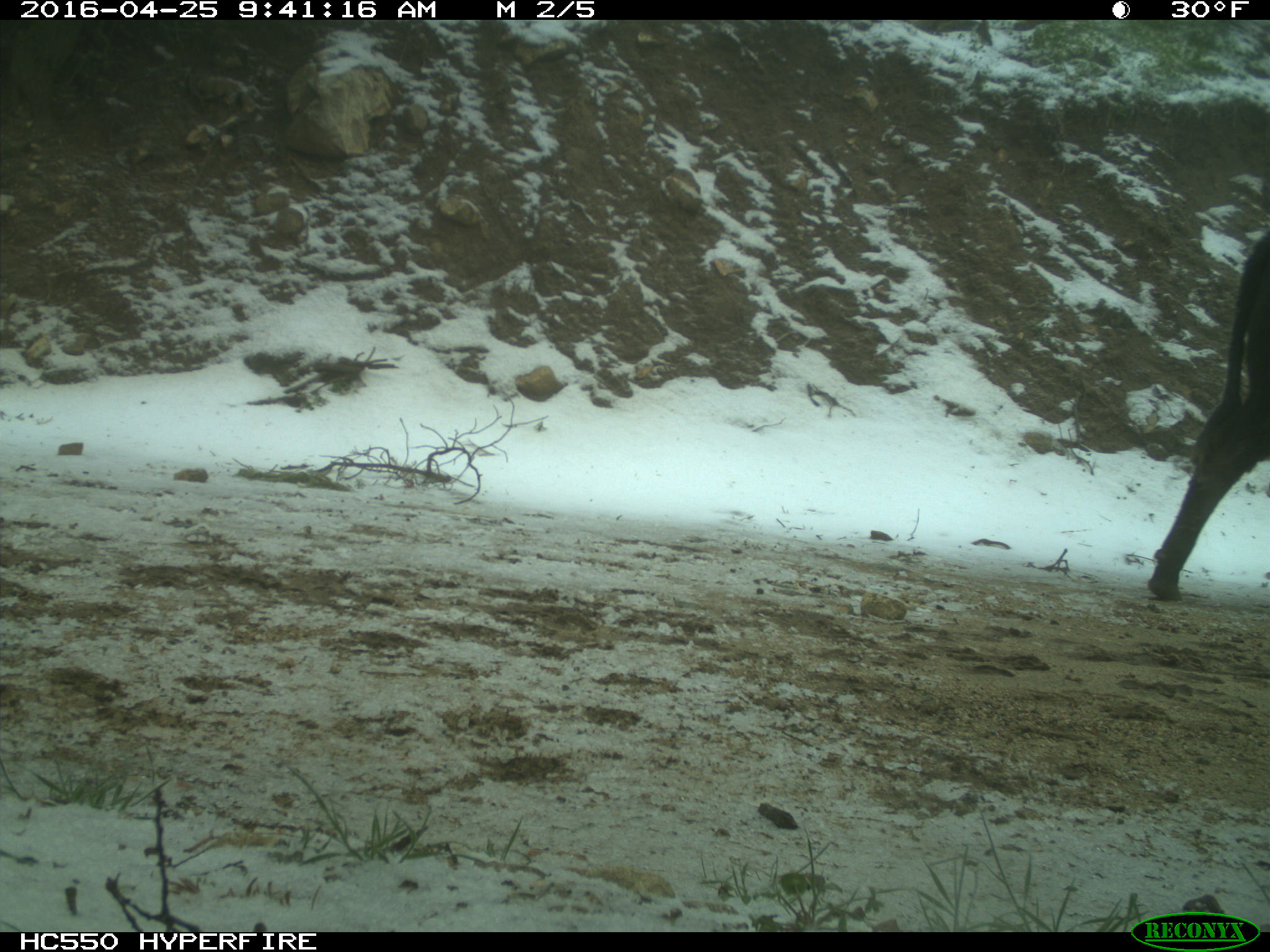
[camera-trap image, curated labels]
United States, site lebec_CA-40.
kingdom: Animalia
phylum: Chordata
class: Mammalia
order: Artiodactyla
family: Bovidae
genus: Bos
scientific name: Bos taurus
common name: domestic cow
Bos taurus (domestic cow).